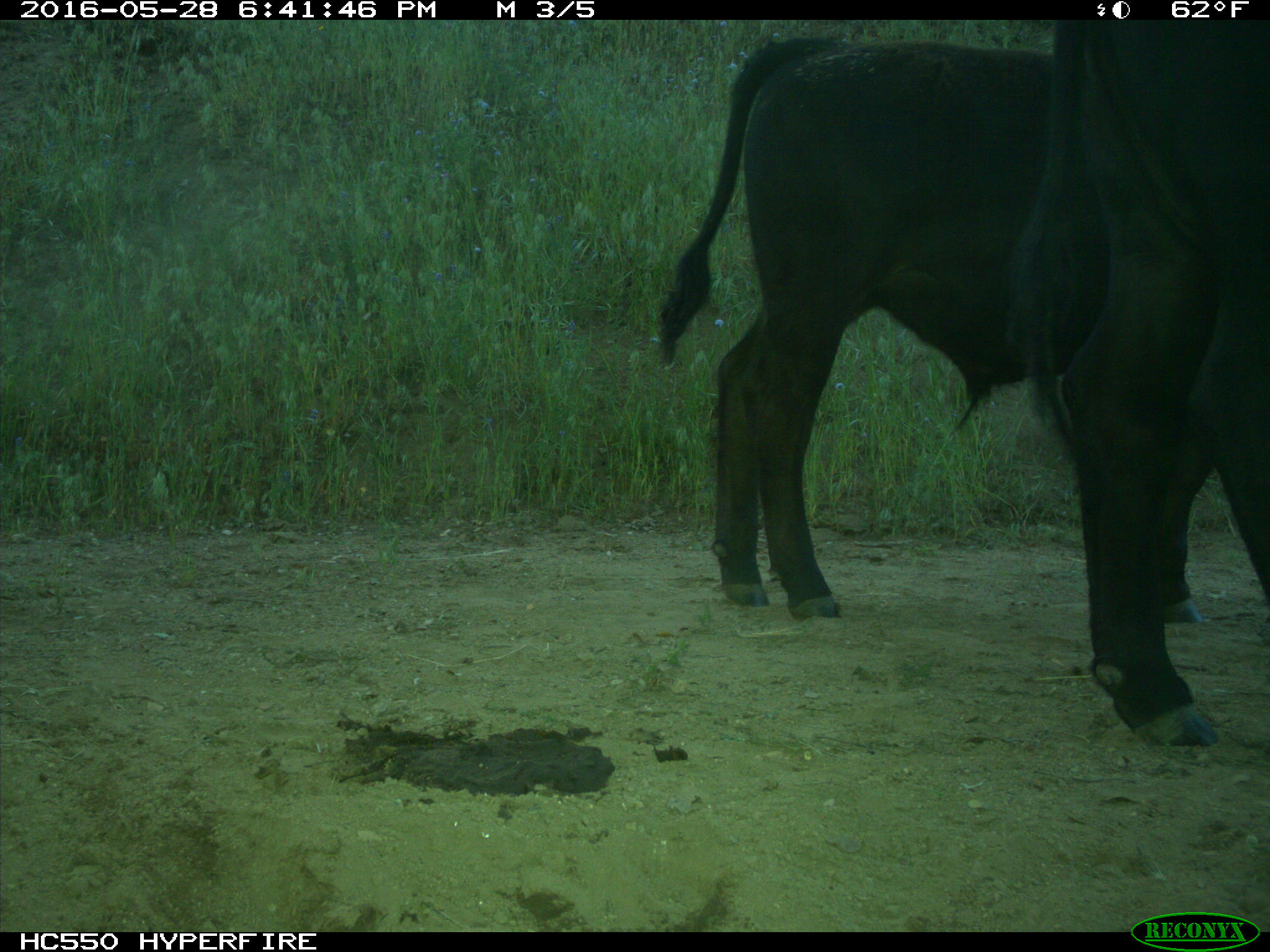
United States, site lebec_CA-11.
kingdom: Animalia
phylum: Chordata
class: Mammalia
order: Artiodactyla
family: Bovidae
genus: Bos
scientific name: Bos taurus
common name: domestic cow